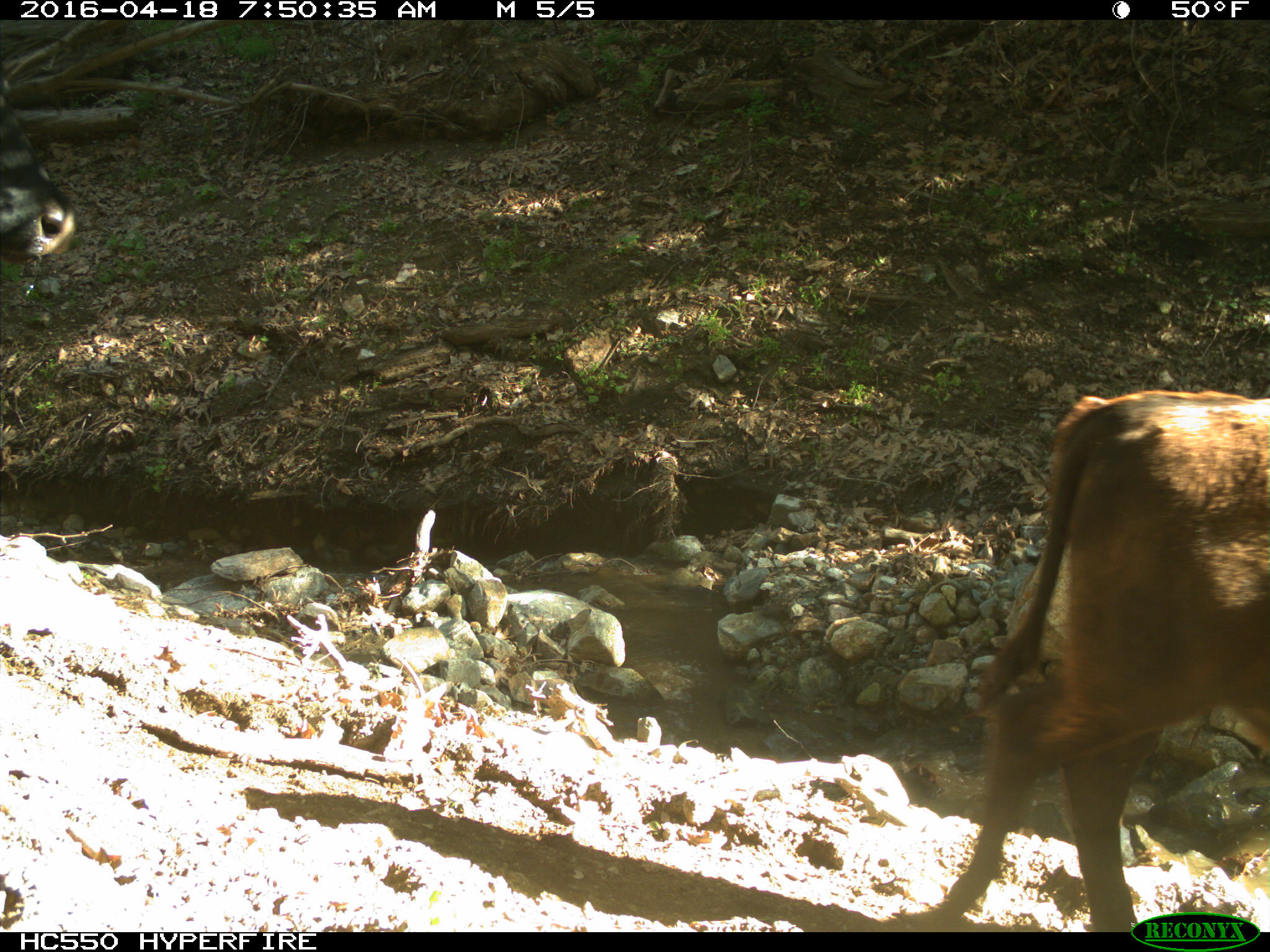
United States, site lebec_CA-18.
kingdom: Animalia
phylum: Chordata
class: Mammalia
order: Artiodactyla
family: Bovidae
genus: Bos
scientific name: Bos taurus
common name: domestic cow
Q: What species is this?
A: Bos taurus (domestic cow).